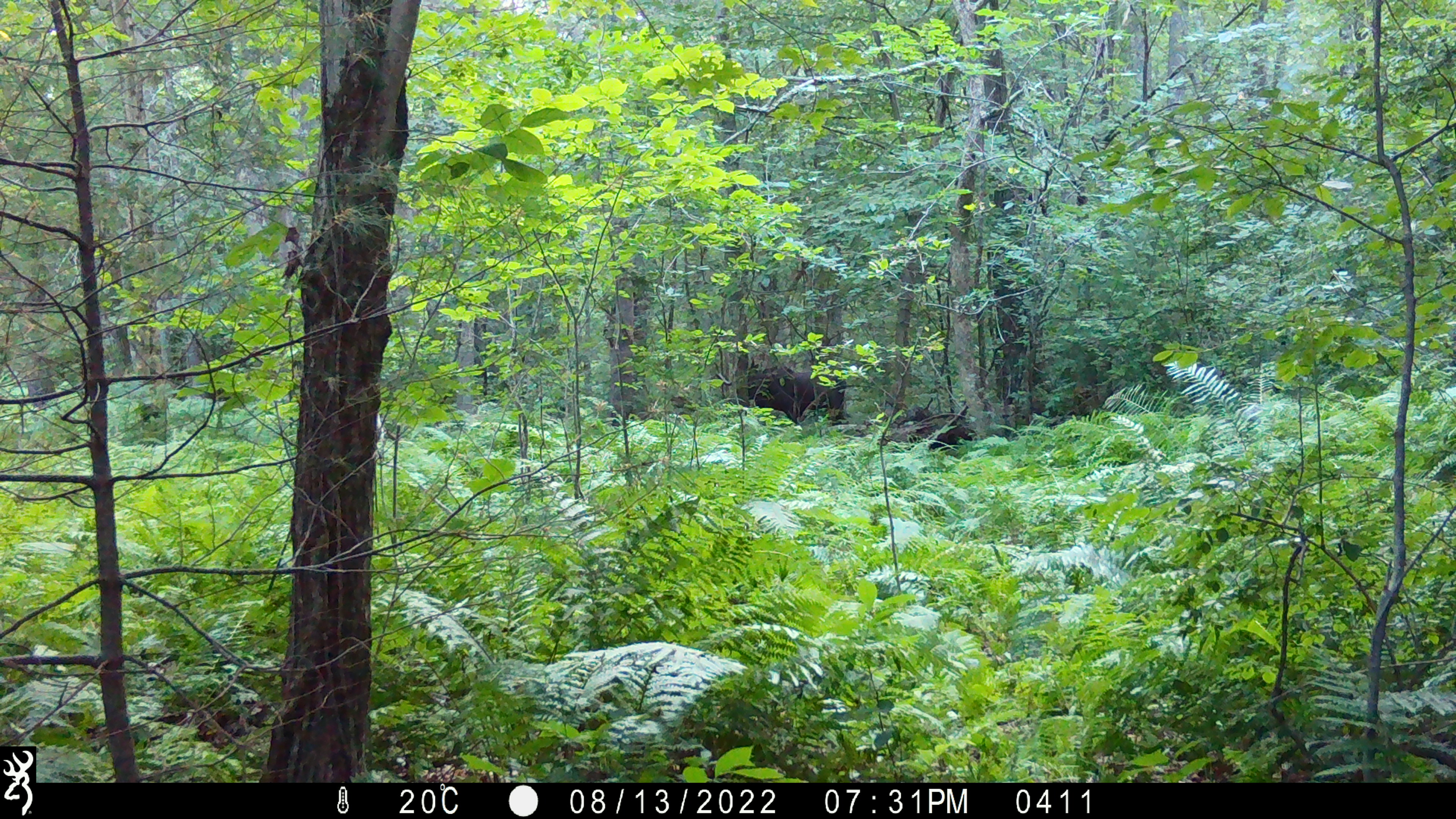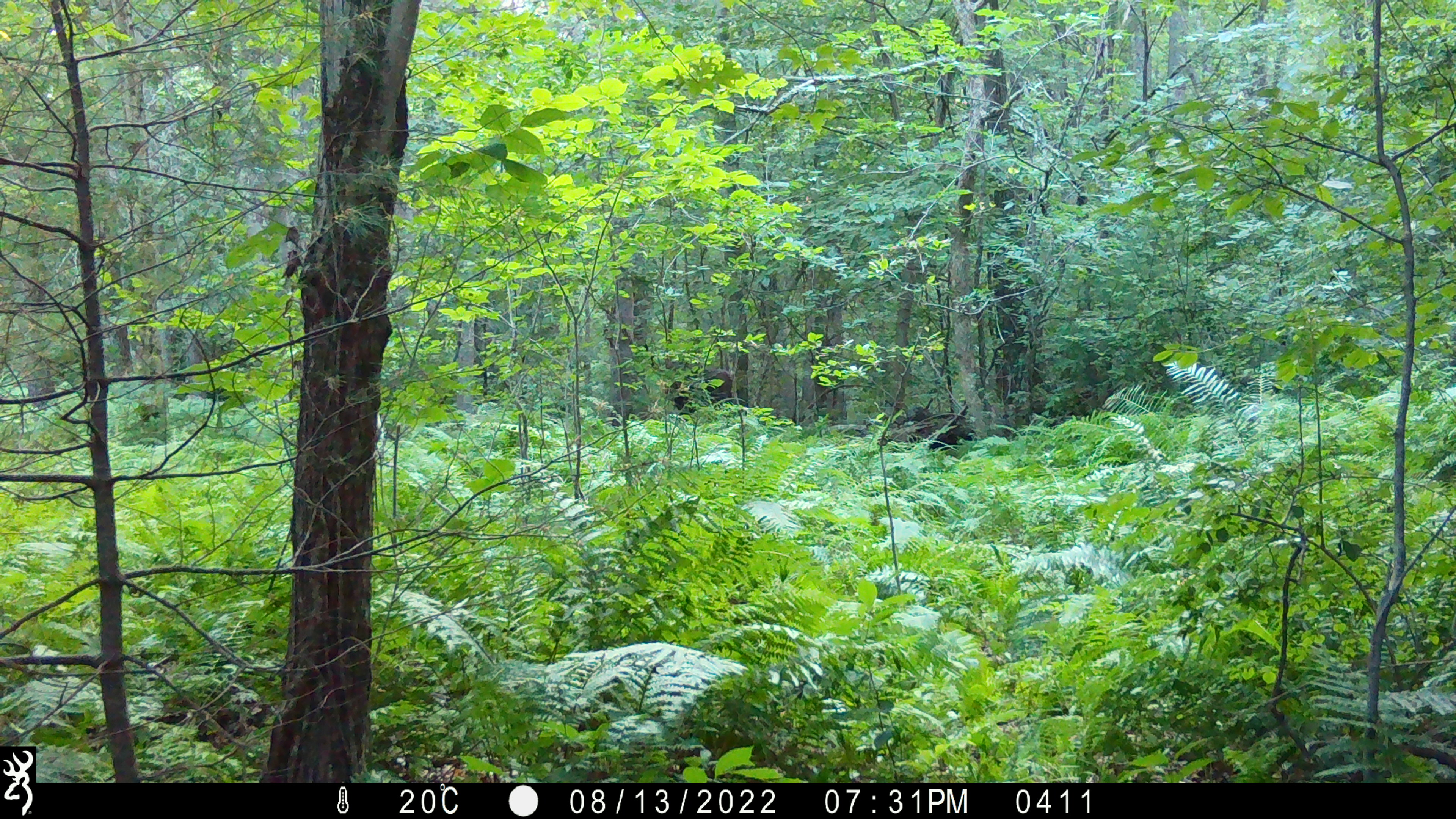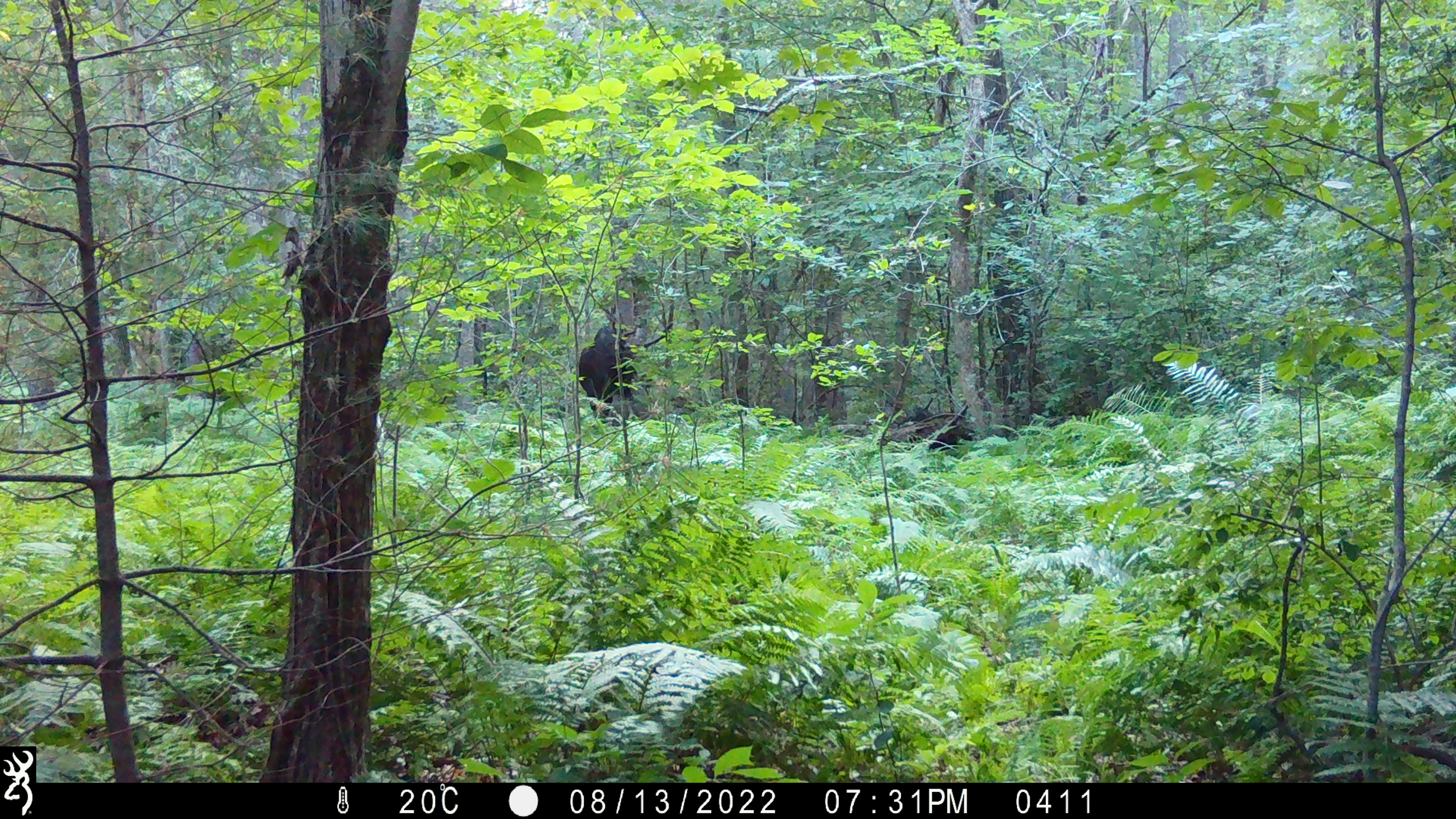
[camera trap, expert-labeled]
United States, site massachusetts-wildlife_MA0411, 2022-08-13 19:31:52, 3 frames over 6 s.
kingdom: Animalia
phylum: Chordata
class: Mammalia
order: Artiodactyla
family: Cervidae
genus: Alces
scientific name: Alces alces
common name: moose